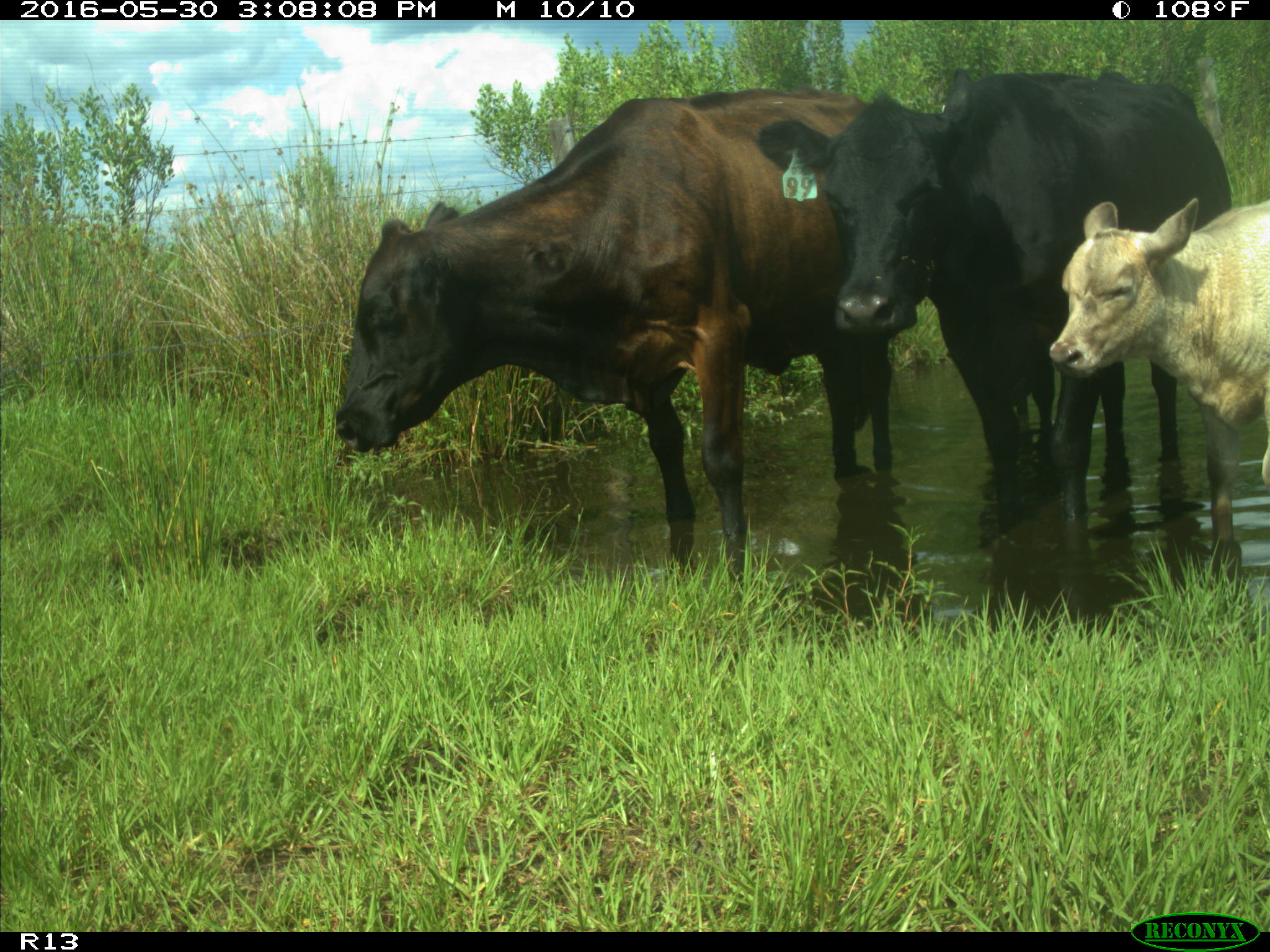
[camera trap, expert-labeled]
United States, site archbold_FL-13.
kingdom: Animalia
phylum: Chordata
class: Mammalia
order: Artiodactyla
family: Bovidae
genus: Bos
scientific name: Bos taurus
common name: domestic cow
Bos taurus (domestic cow).